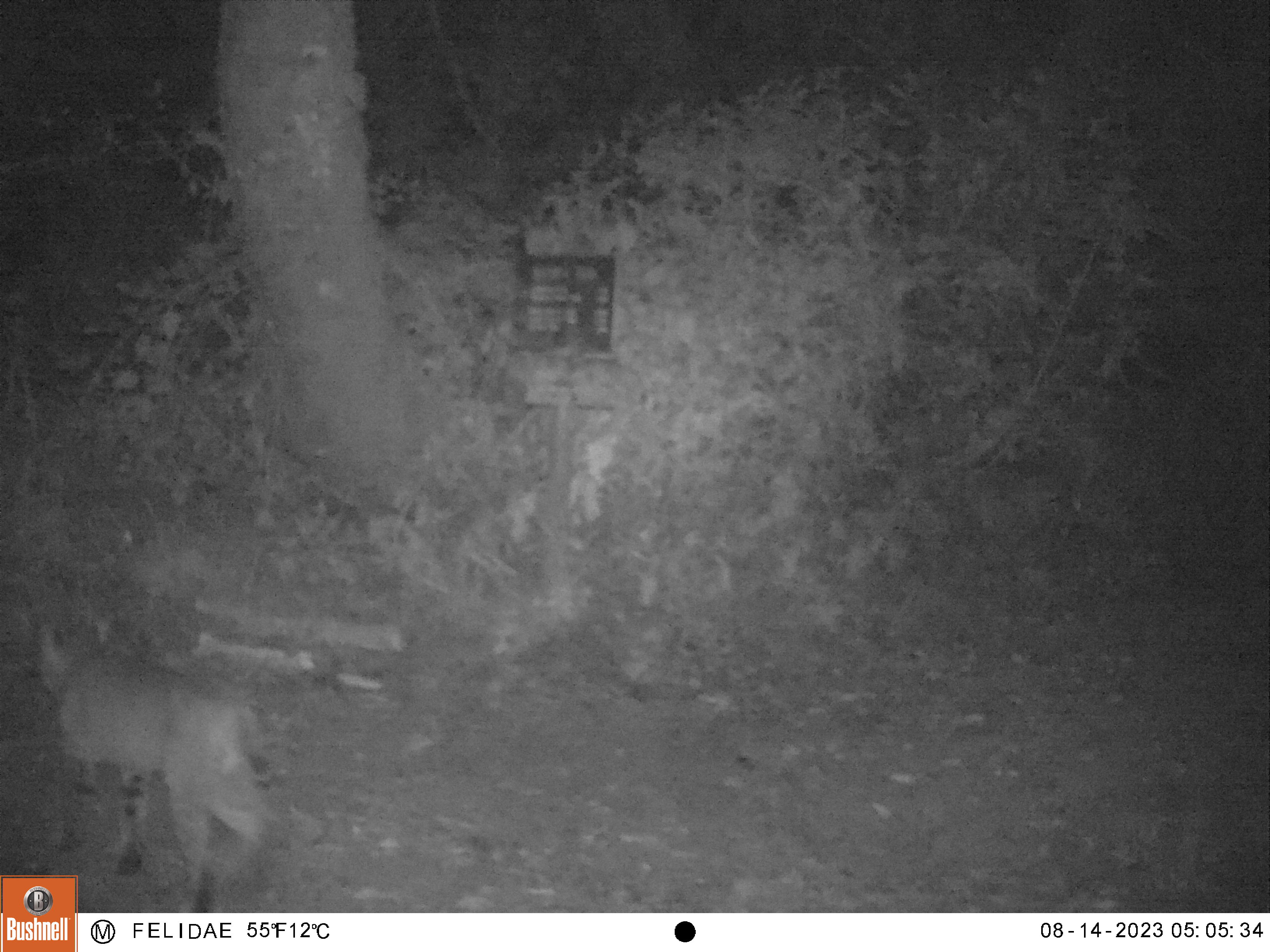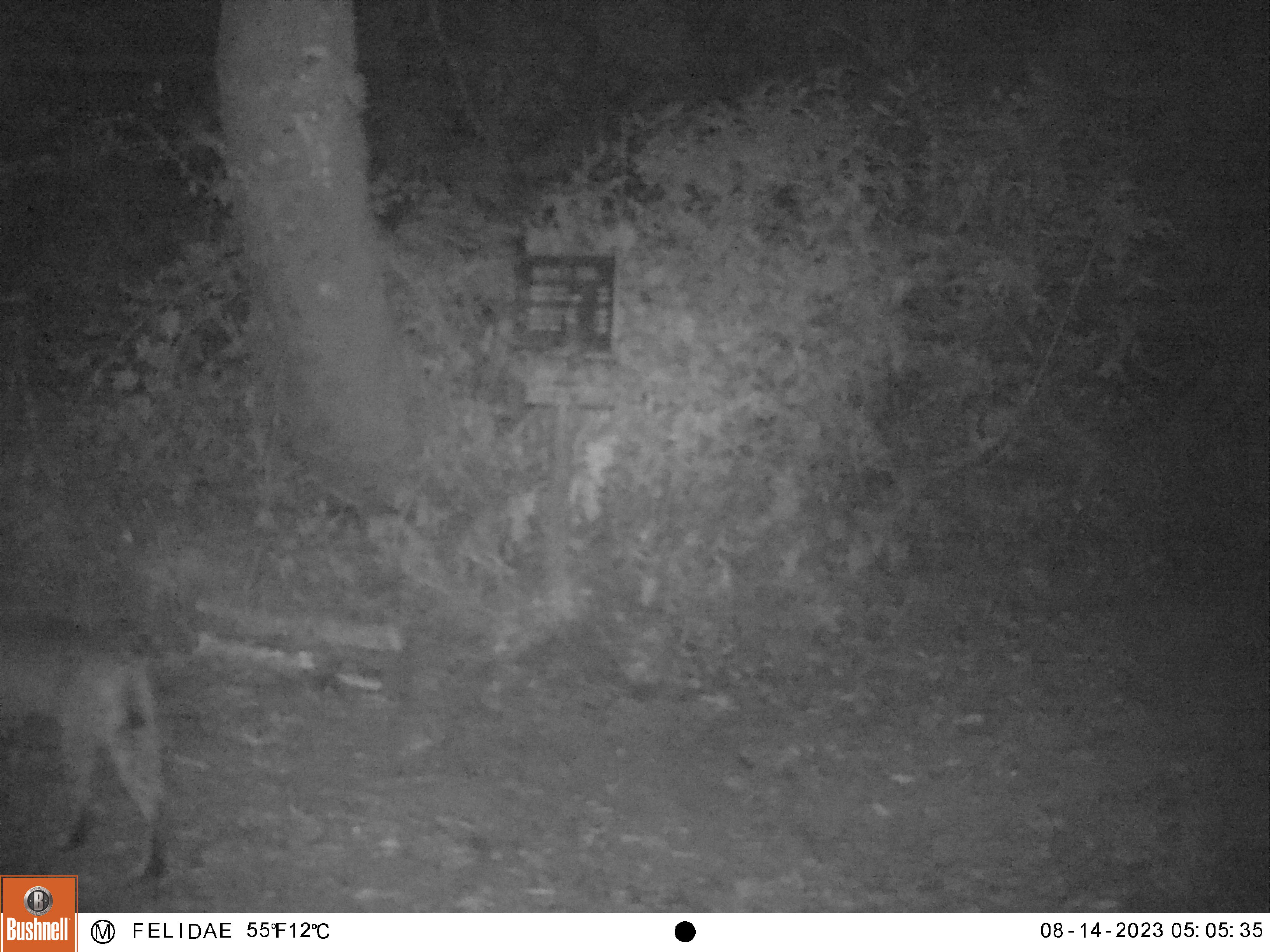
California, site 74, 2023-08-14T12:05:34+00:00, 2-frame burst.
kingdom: Animalia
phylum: Chordata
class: Mammalia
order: Carnivora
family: Felidae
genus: Lynx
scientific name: Lynx rufus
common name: bobcat